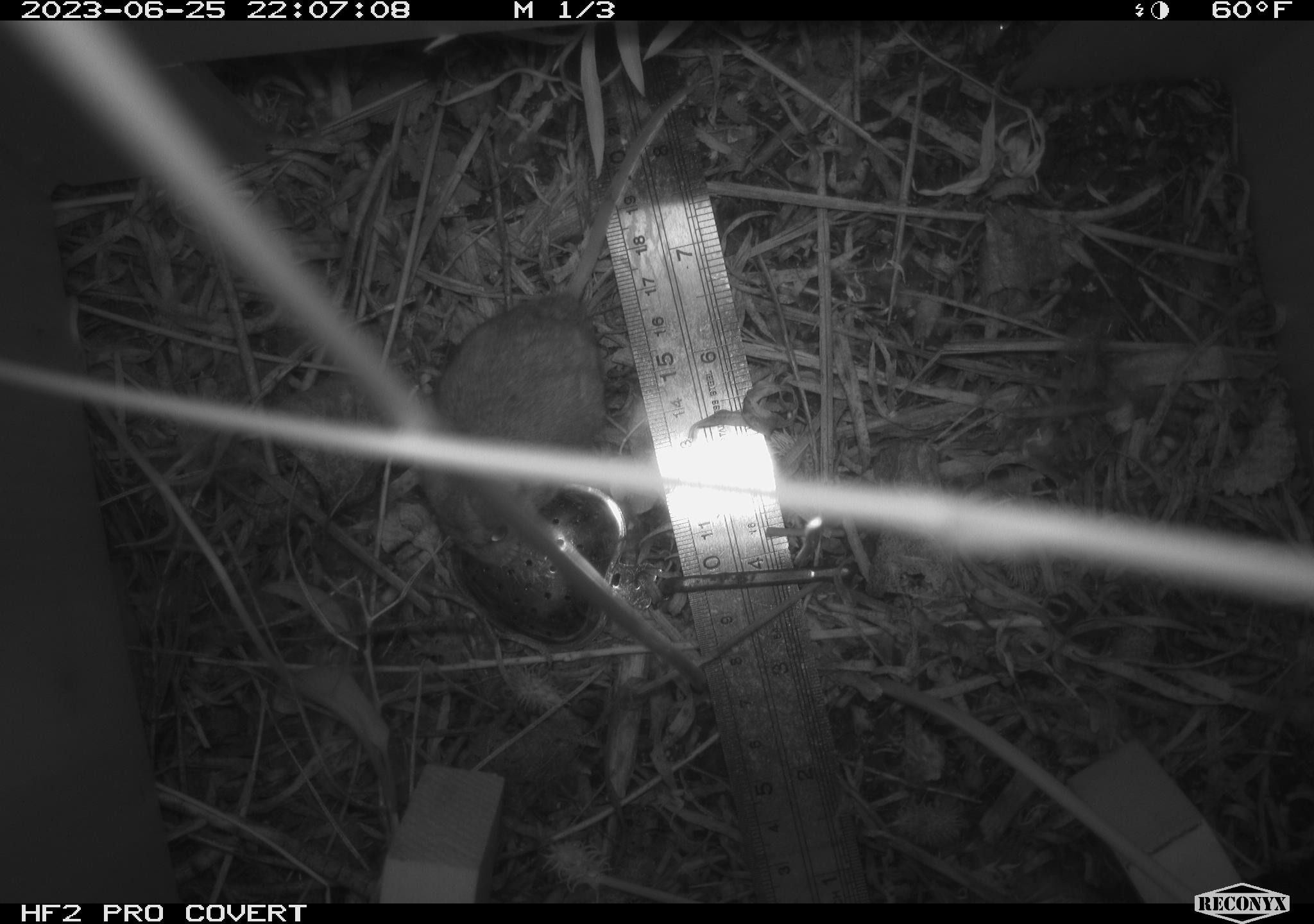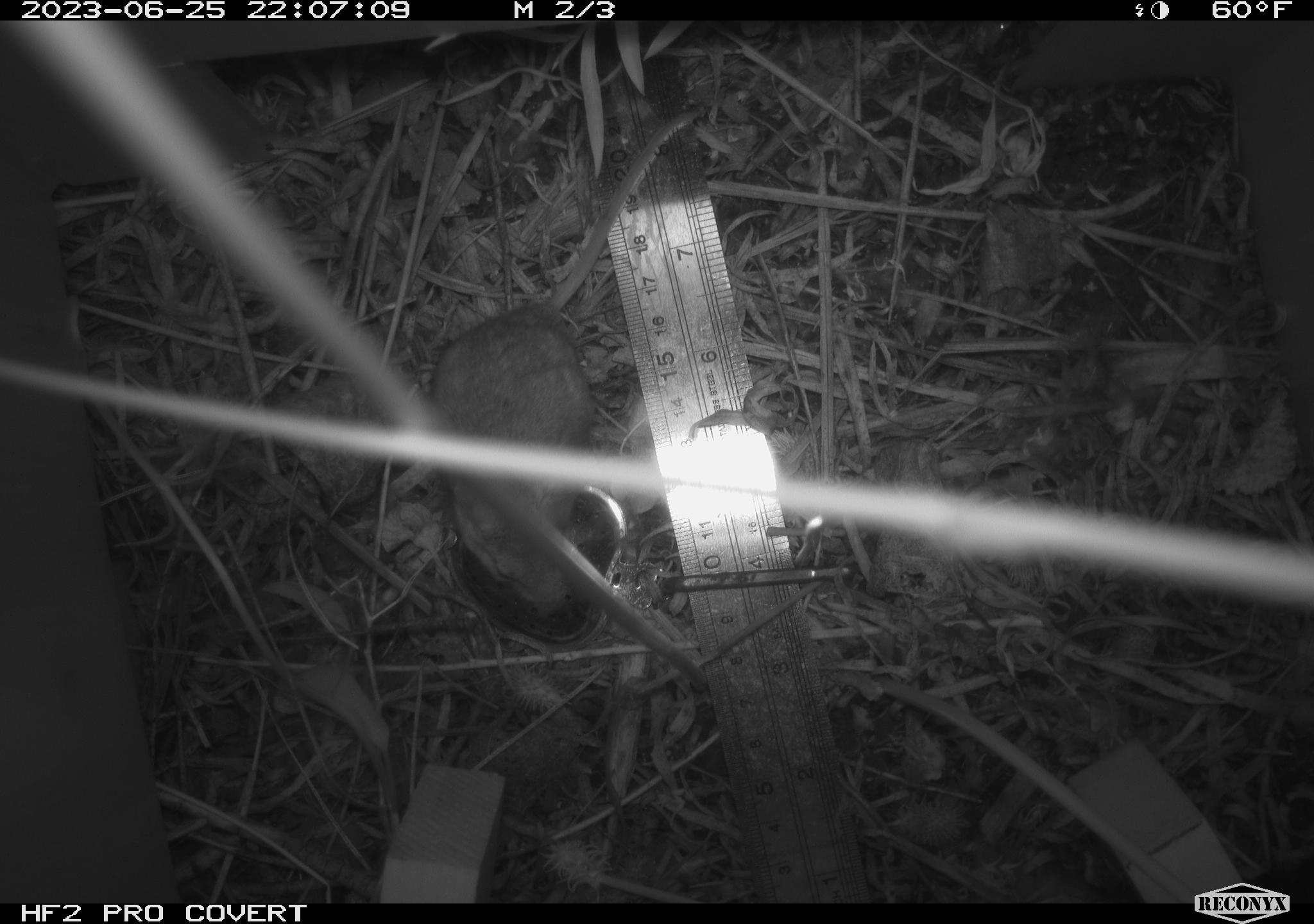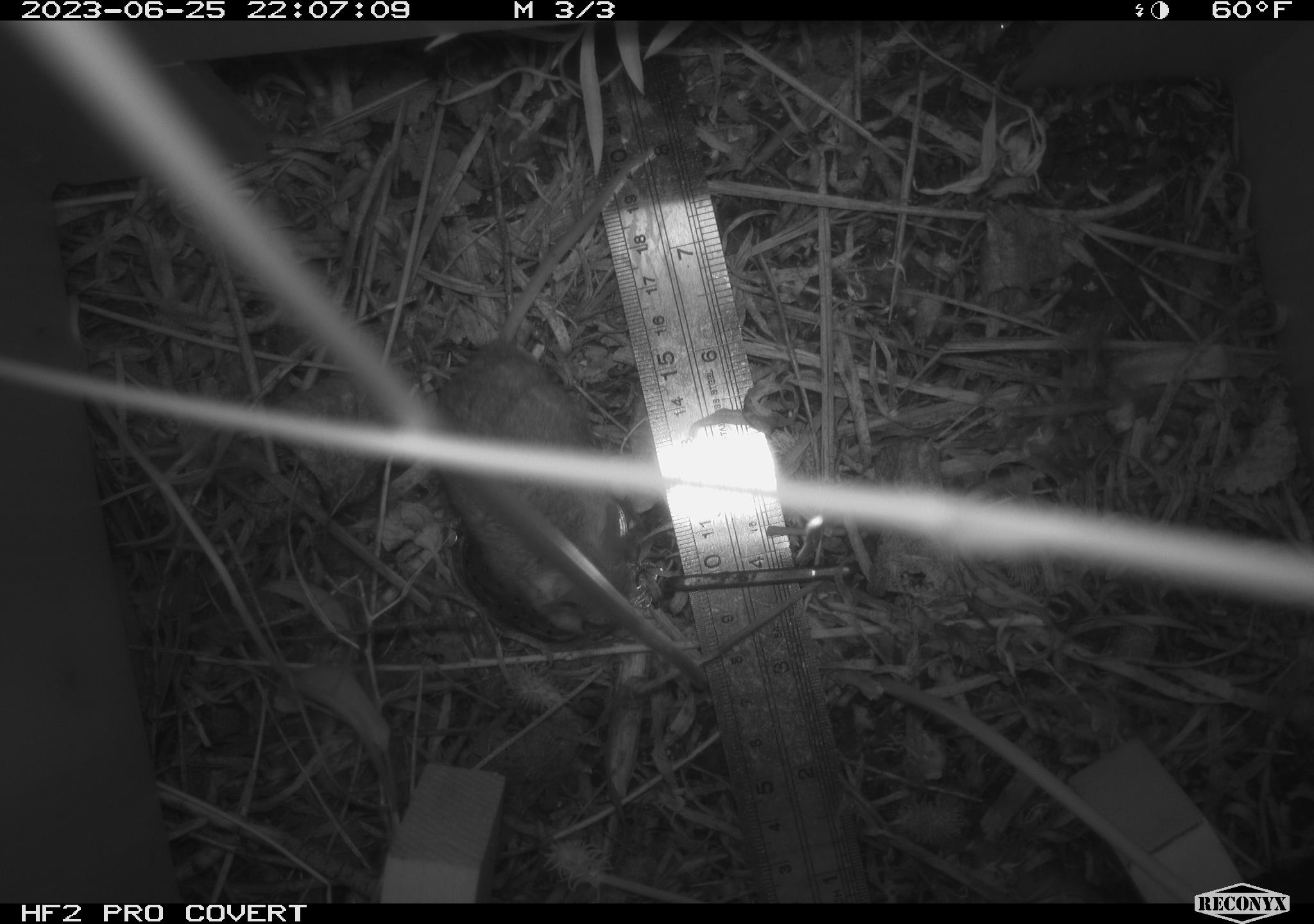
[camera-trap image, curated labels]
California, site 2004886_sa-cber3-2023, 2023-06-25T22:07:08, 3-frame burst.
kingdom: Animalia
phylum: Chordata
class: Mammalia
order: Rodentia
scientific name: Rodentia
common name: mouse species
Mouse species (Rodentia).